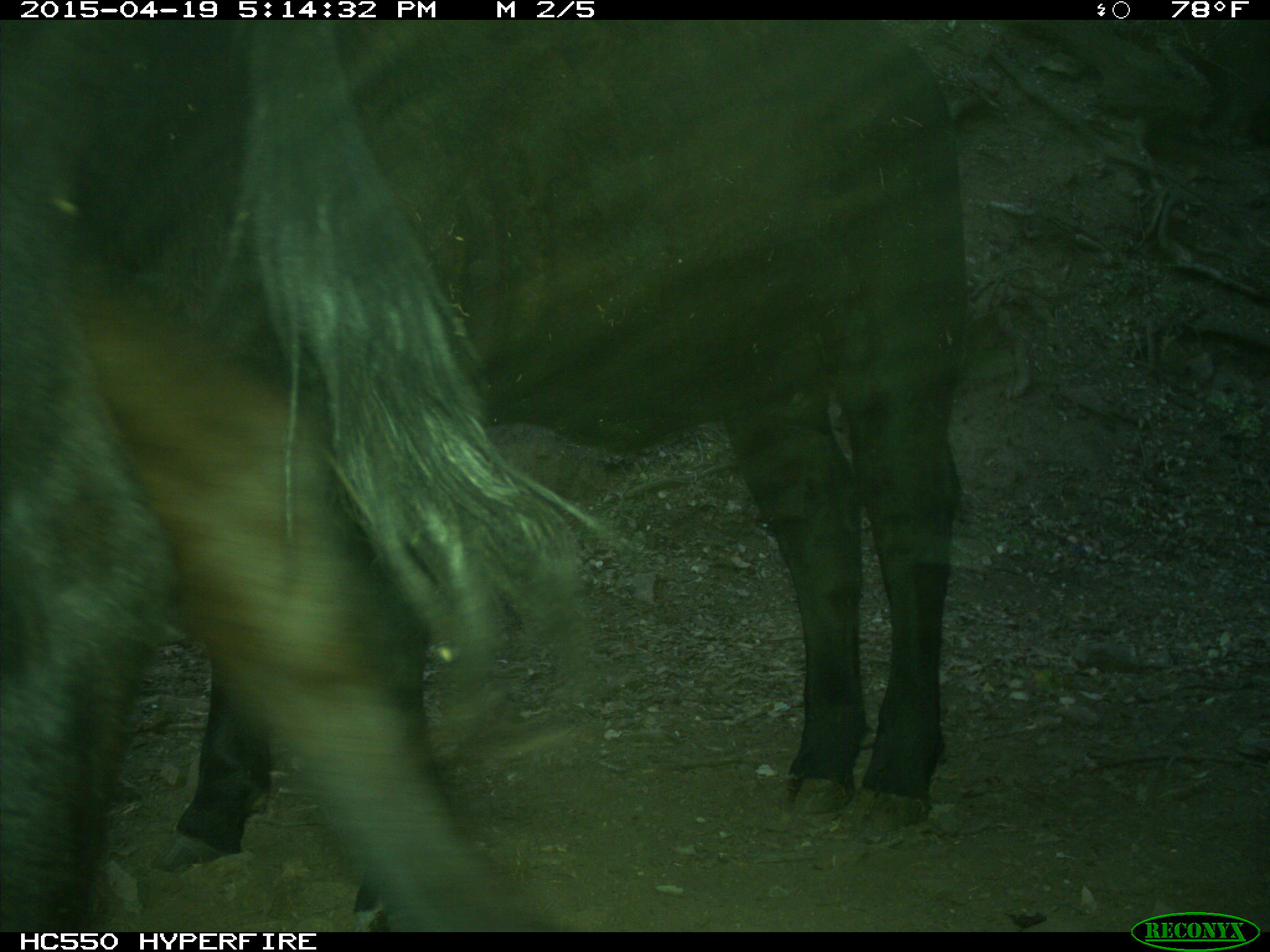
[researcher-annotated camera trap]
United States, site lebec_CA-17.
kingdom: Animalia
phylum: Chordata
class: Mammalia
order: Artiodactyla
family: Bovidae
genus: Bos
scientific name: Bos taurus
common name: domestic cow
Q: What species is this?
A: Bos taurus (domestic cow).